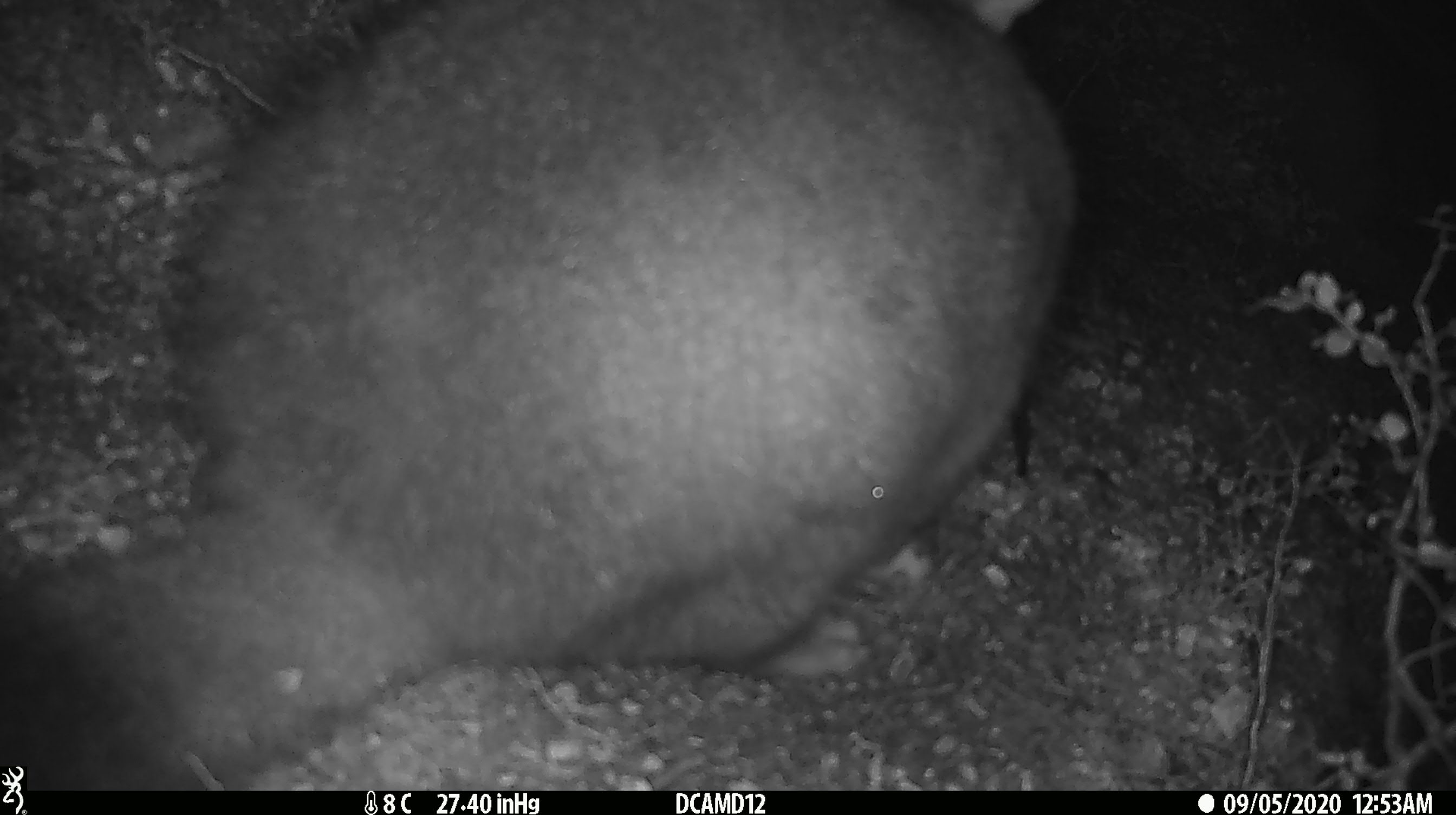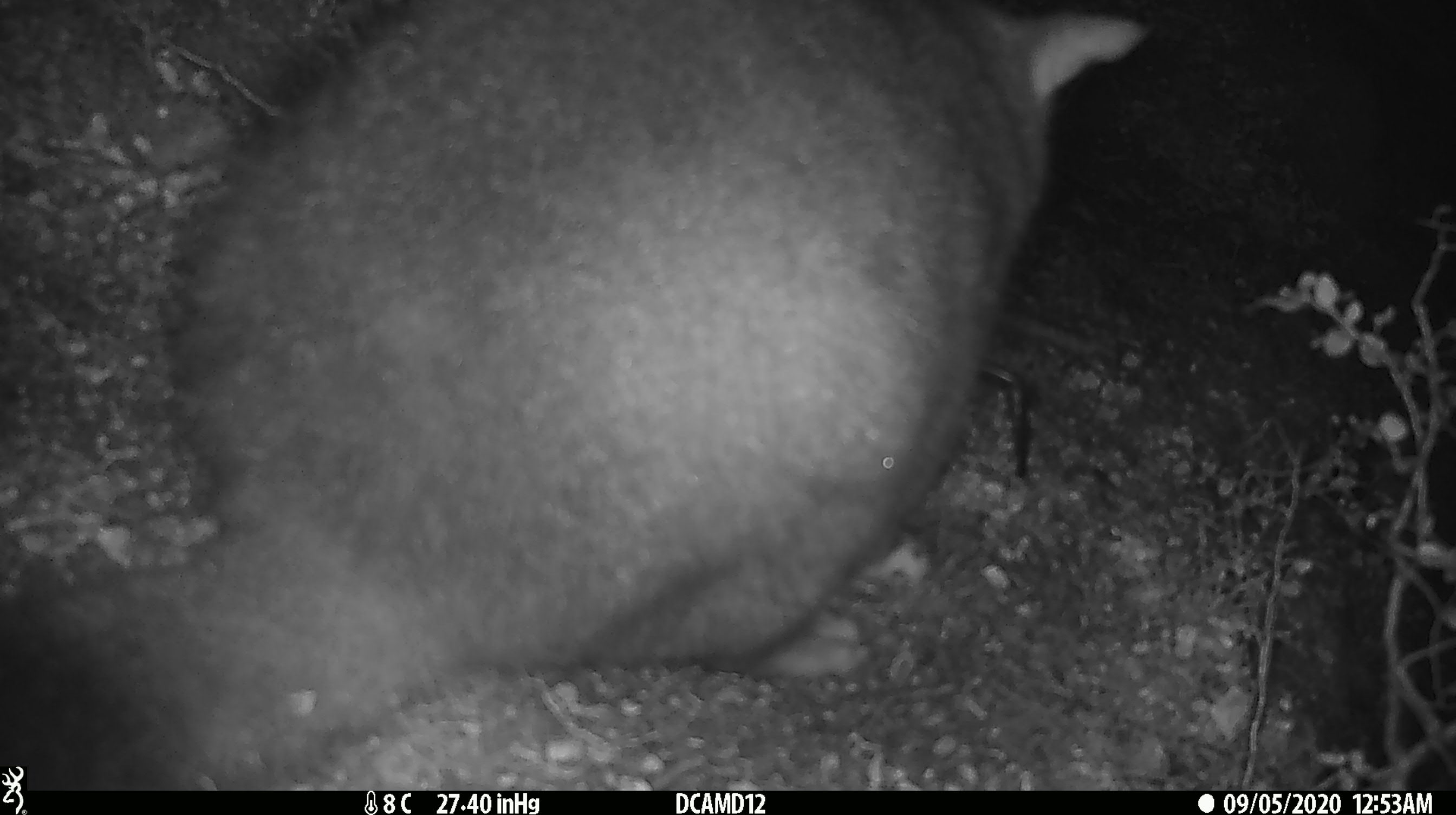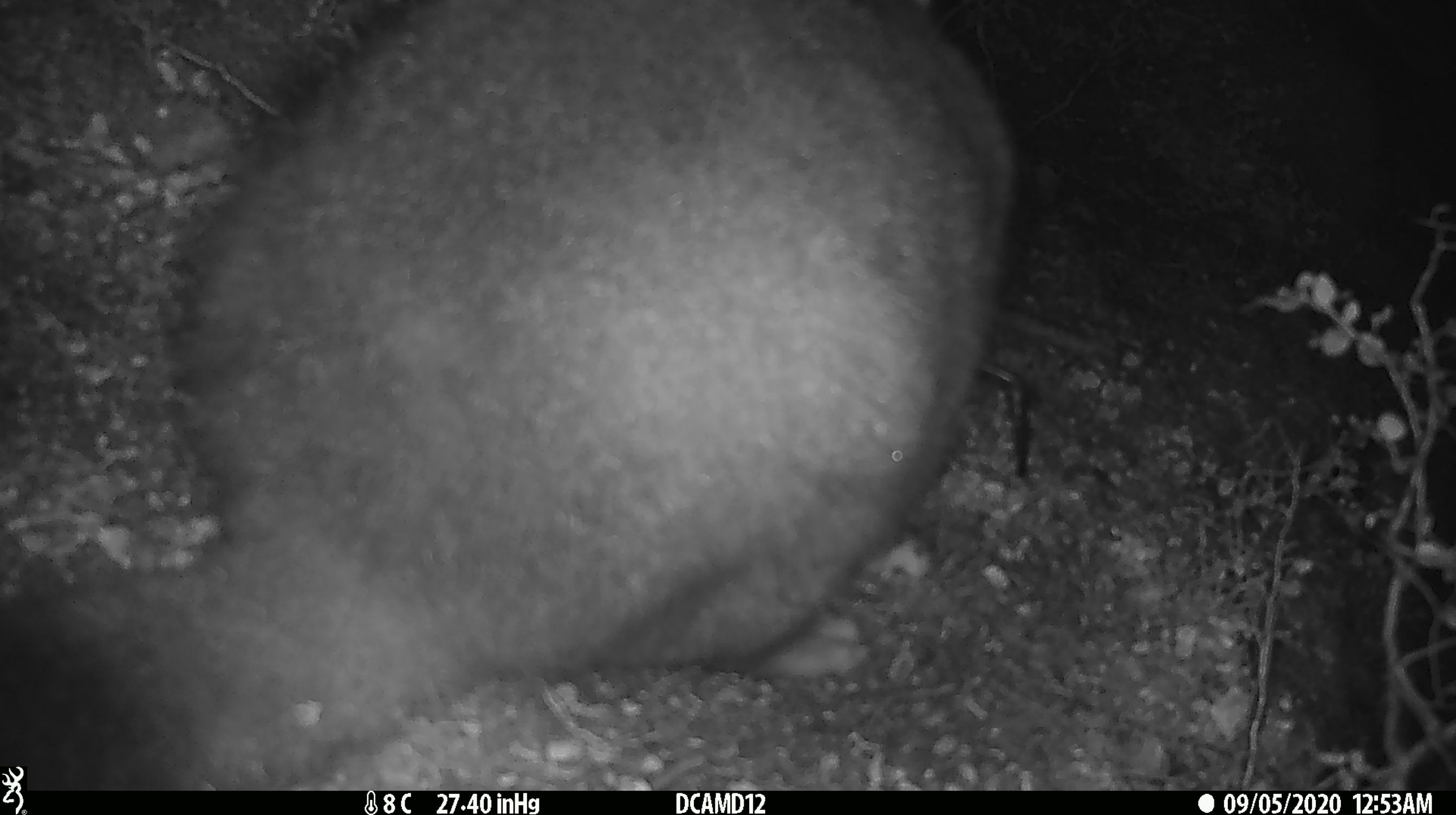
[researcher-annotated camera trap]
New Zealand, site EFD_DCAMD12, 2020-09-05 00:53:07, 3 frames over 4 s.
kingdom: Animalia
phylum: Chordata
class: Mammalia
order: Diprotodontia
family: Phalangeridae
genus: Trichosurus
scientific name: Trichosurus vulpecula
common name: common brushtail possum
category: possum